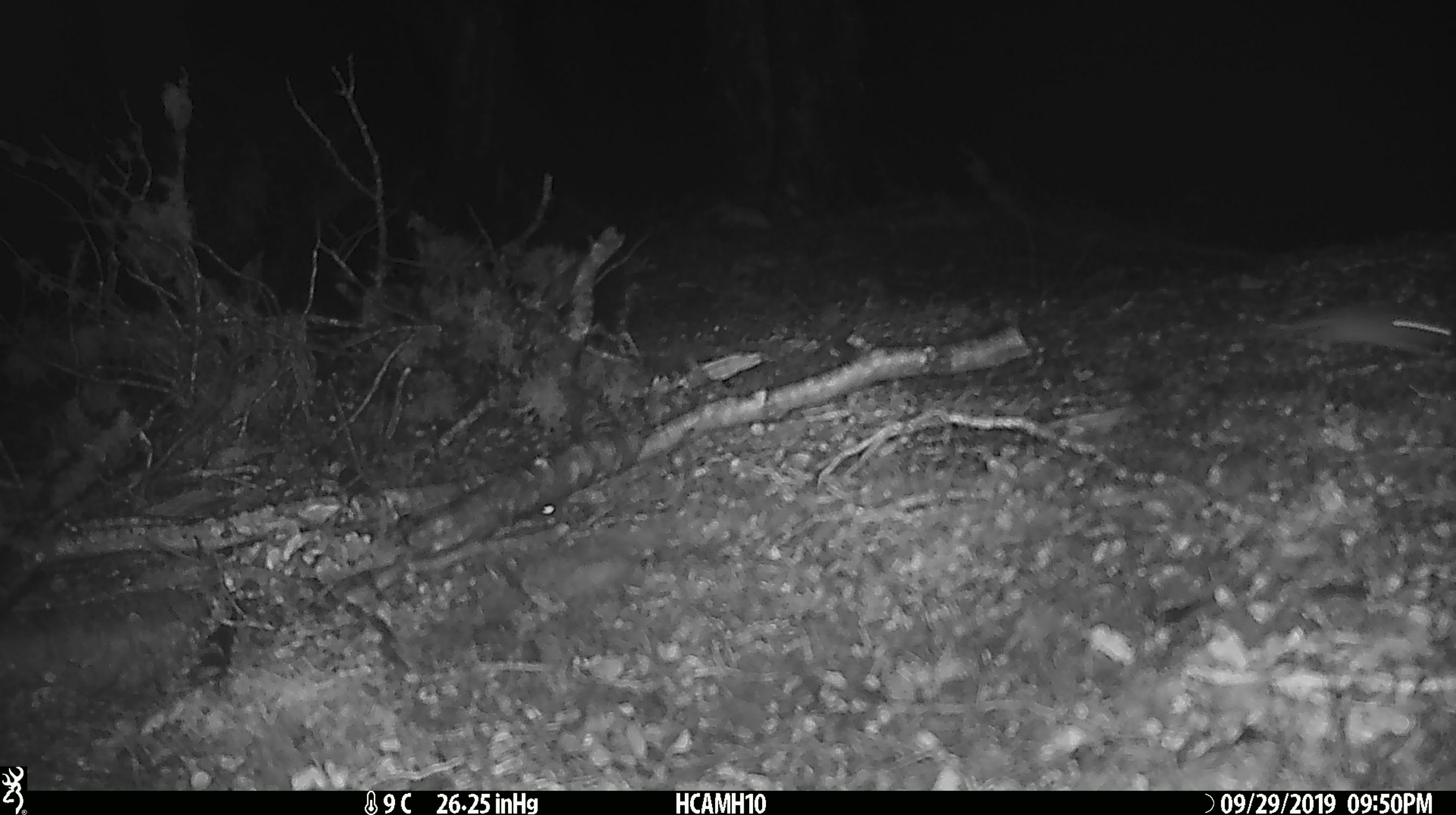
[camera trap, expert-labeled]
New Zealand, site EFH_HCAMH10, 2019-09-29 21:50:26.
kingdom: Animalia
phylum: Chordata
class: Mammalia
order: Rodentia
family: Muridae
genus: Mus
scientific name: Mus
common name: mouse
Mouse (Mus).